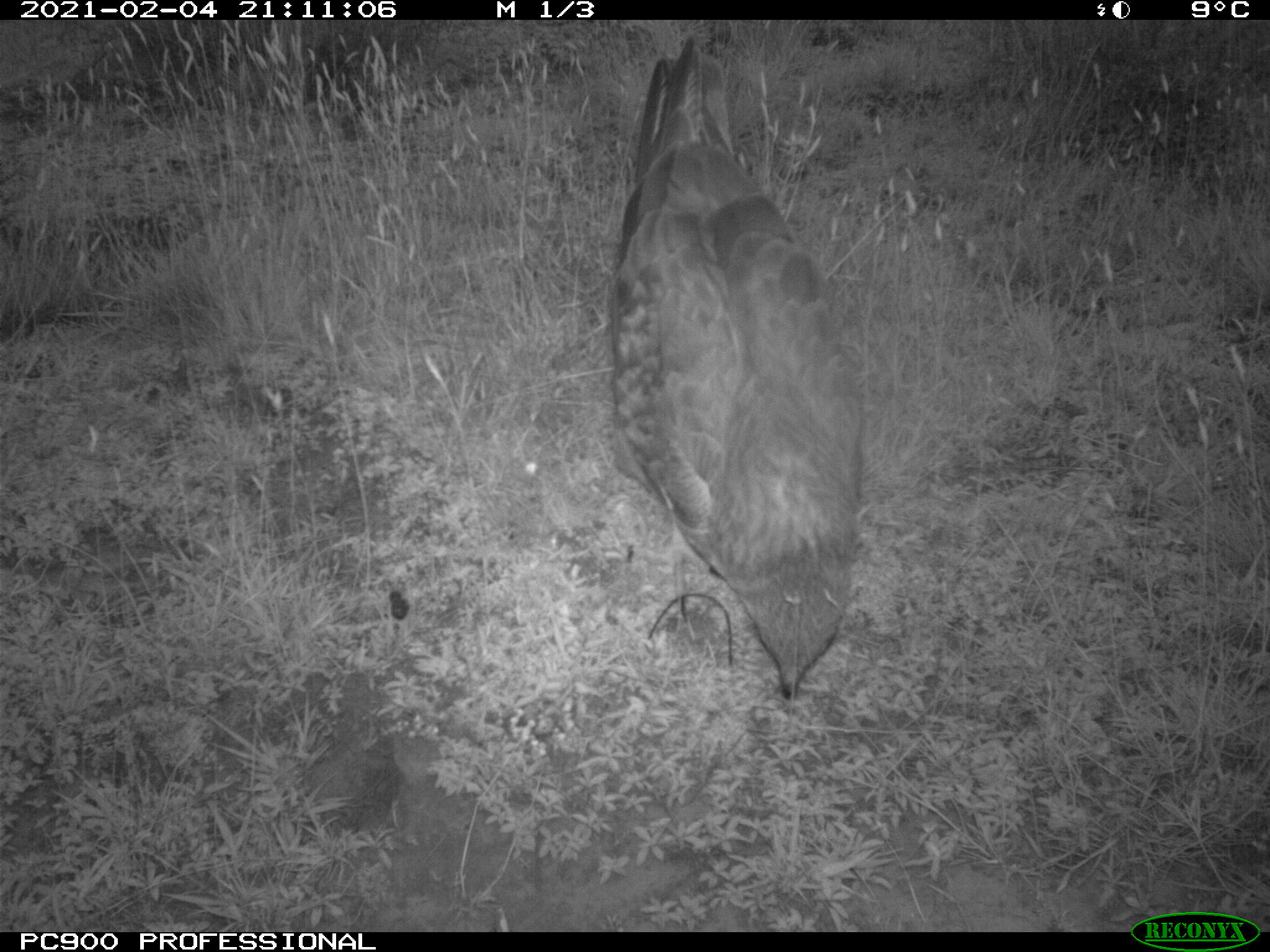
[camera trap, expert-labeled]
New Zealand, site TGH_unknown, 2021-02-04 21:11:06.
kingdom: Animalia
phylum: Chordata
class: Aves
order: Accipitriformes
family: Accipitridae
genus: Circus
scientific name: Circus approximans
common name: swamp harrier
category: harrier